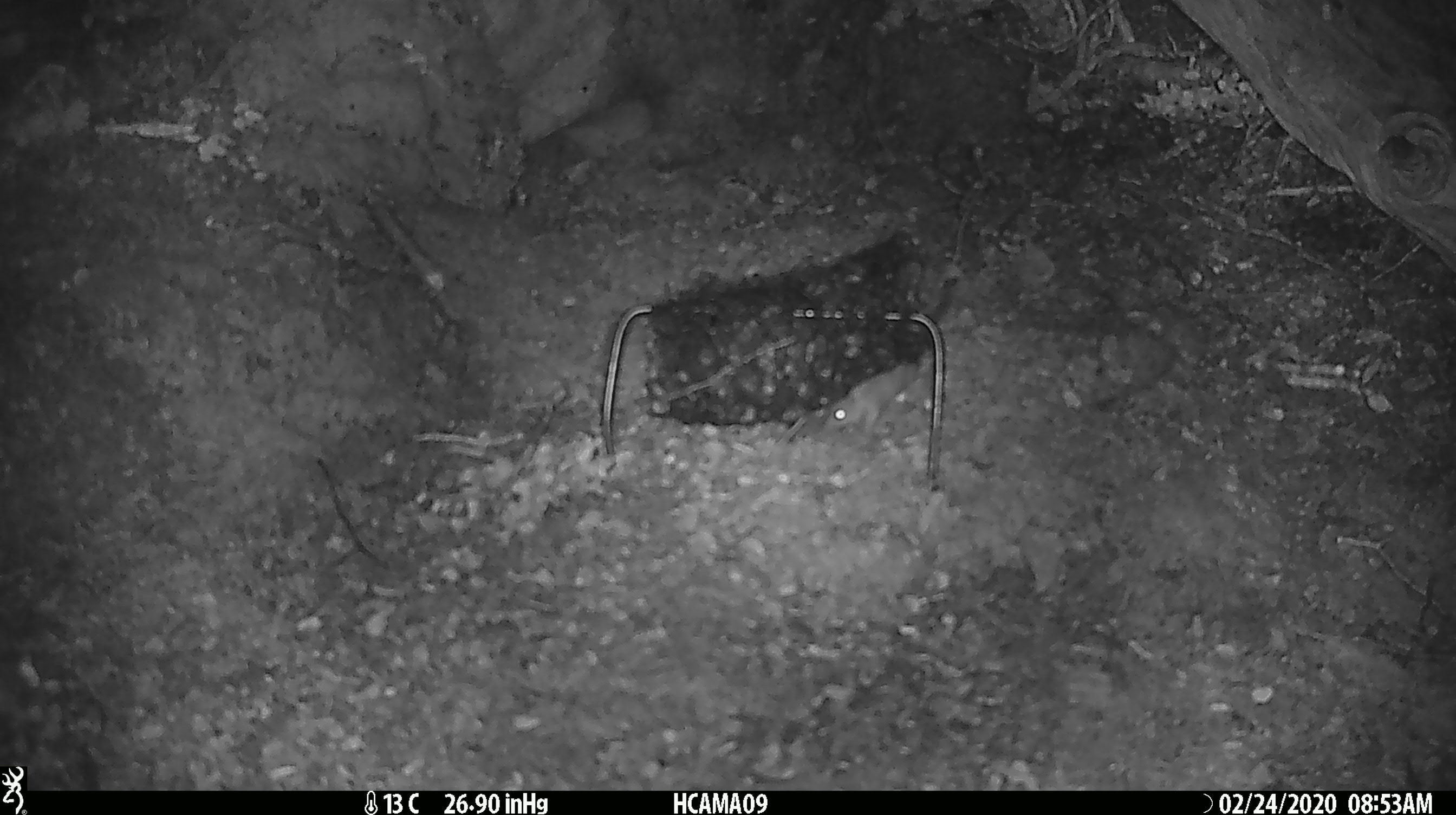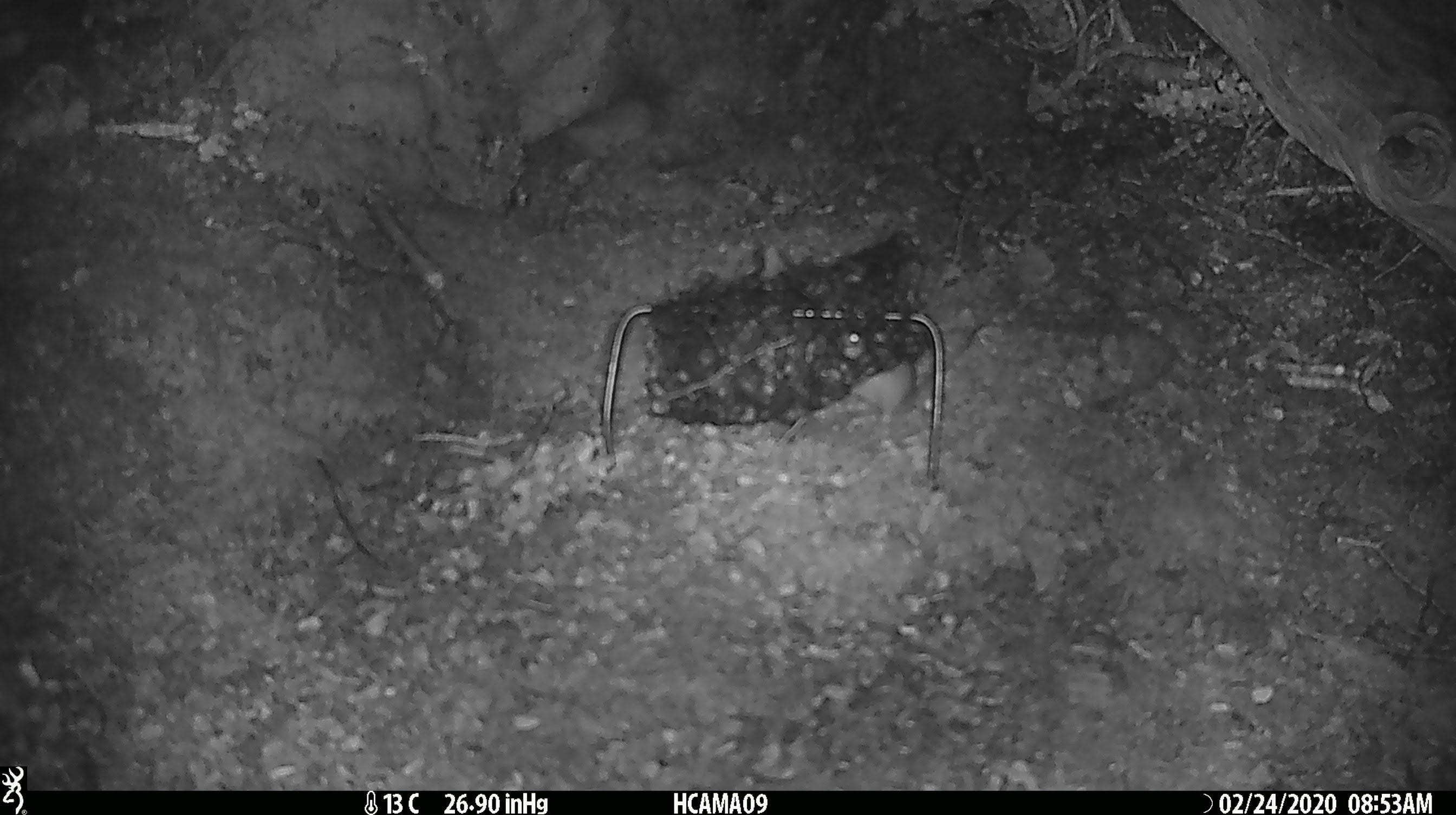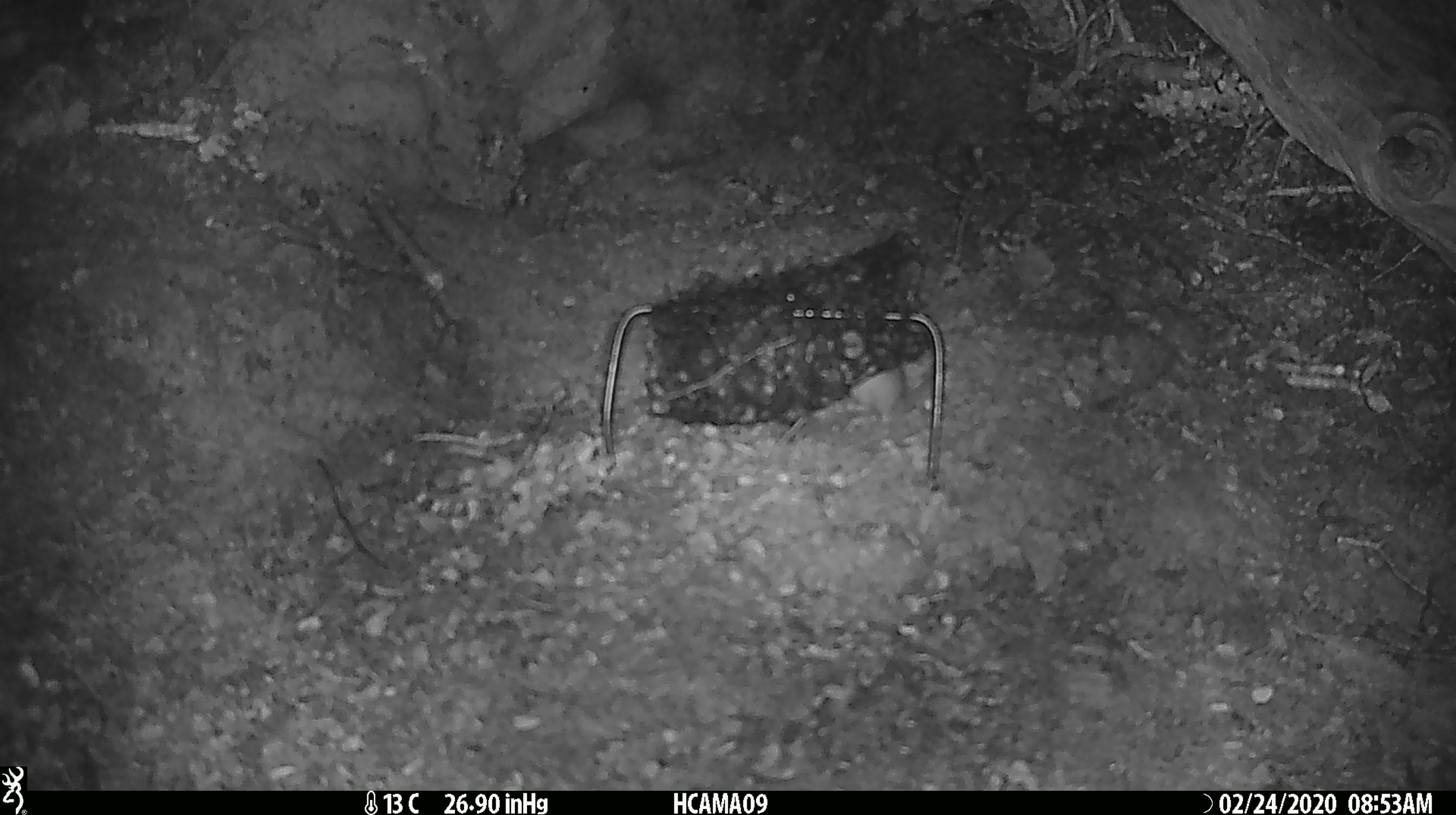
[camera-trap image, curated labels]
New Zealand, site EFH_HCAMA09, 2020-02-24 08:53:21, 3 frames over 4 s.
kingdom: Animalia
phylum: Chordata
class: Mammalia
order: Rodentia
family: Muridae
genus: Mus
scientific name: Mus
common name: mouse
Mouse (Mus).